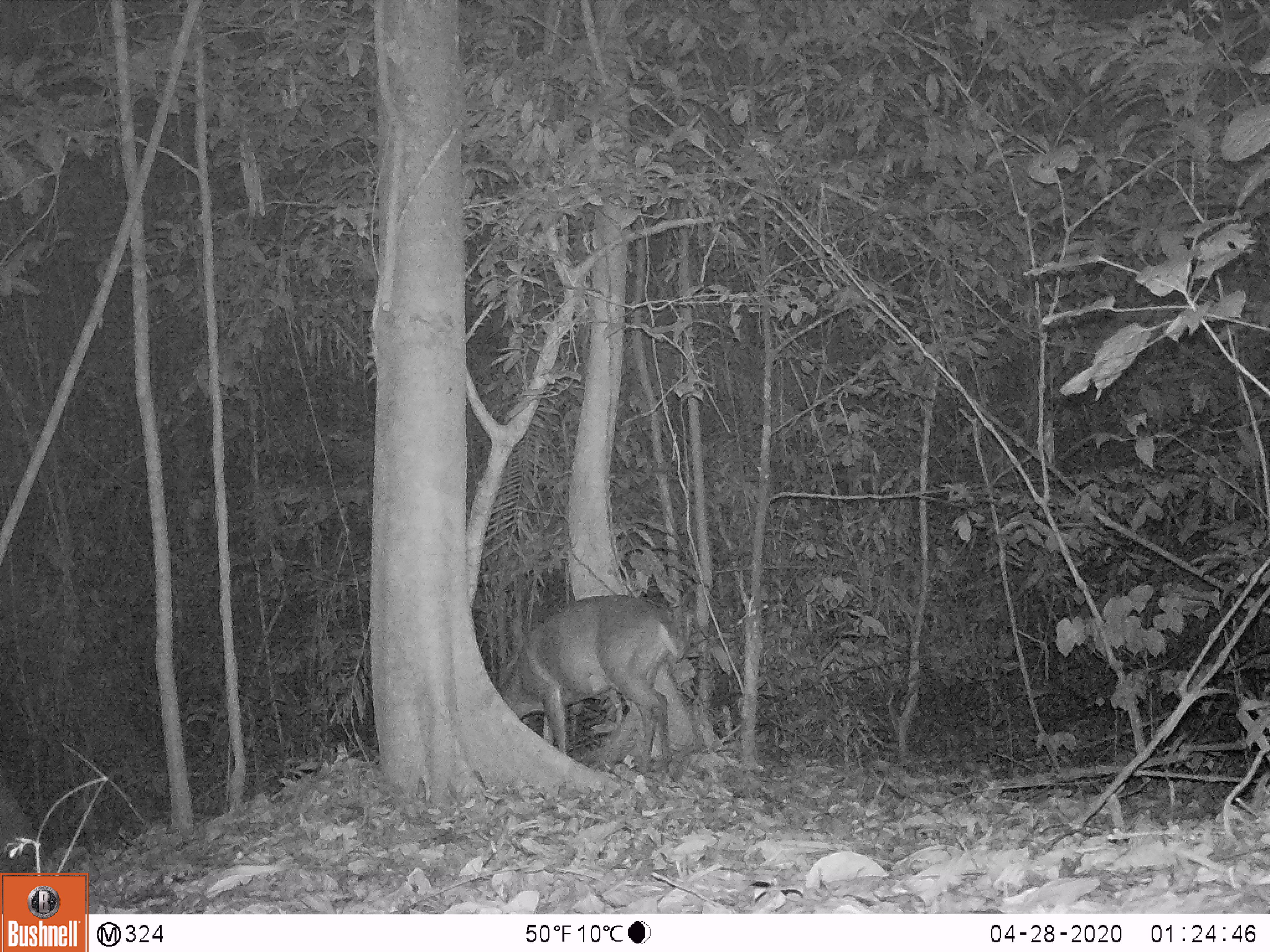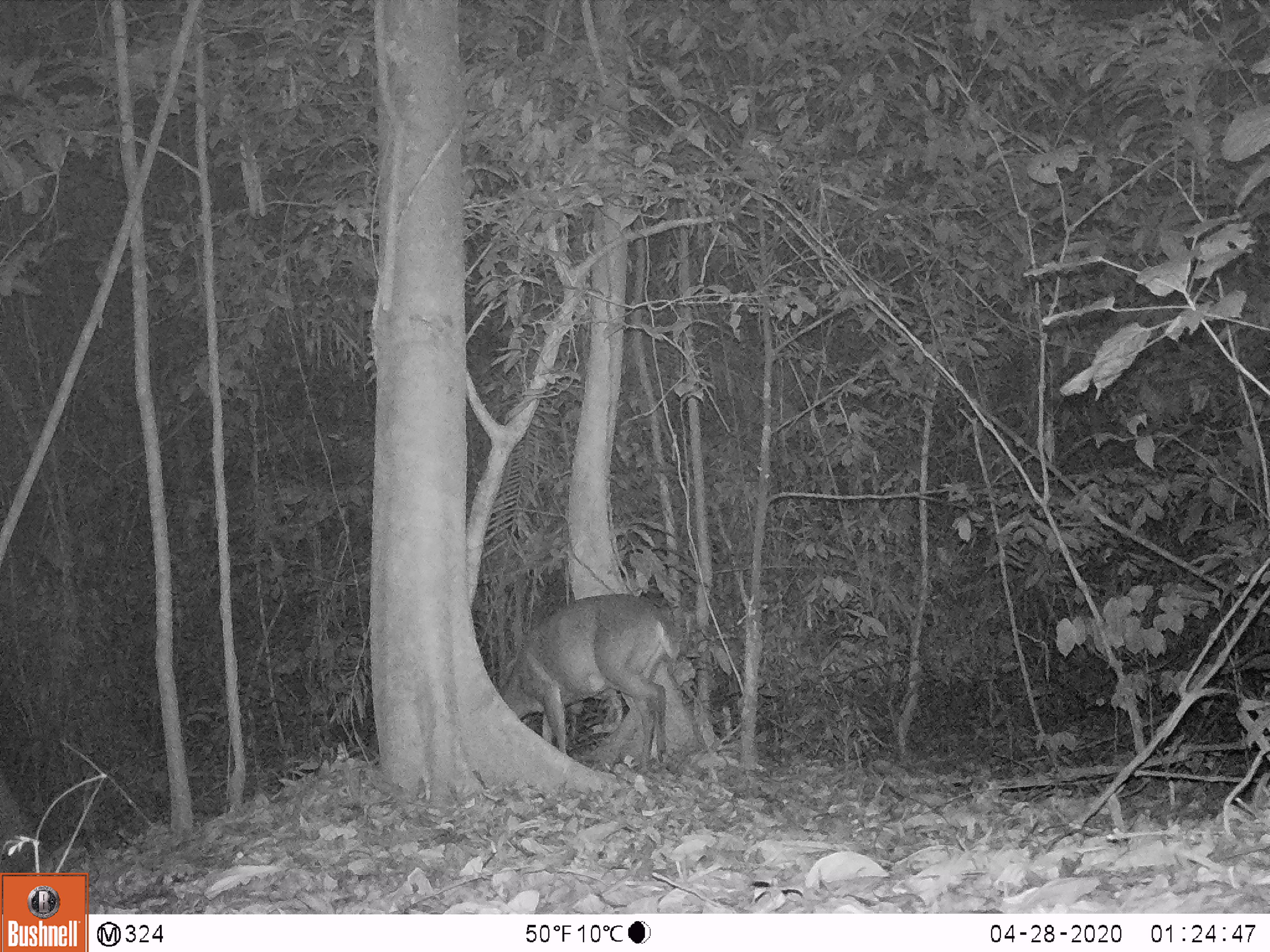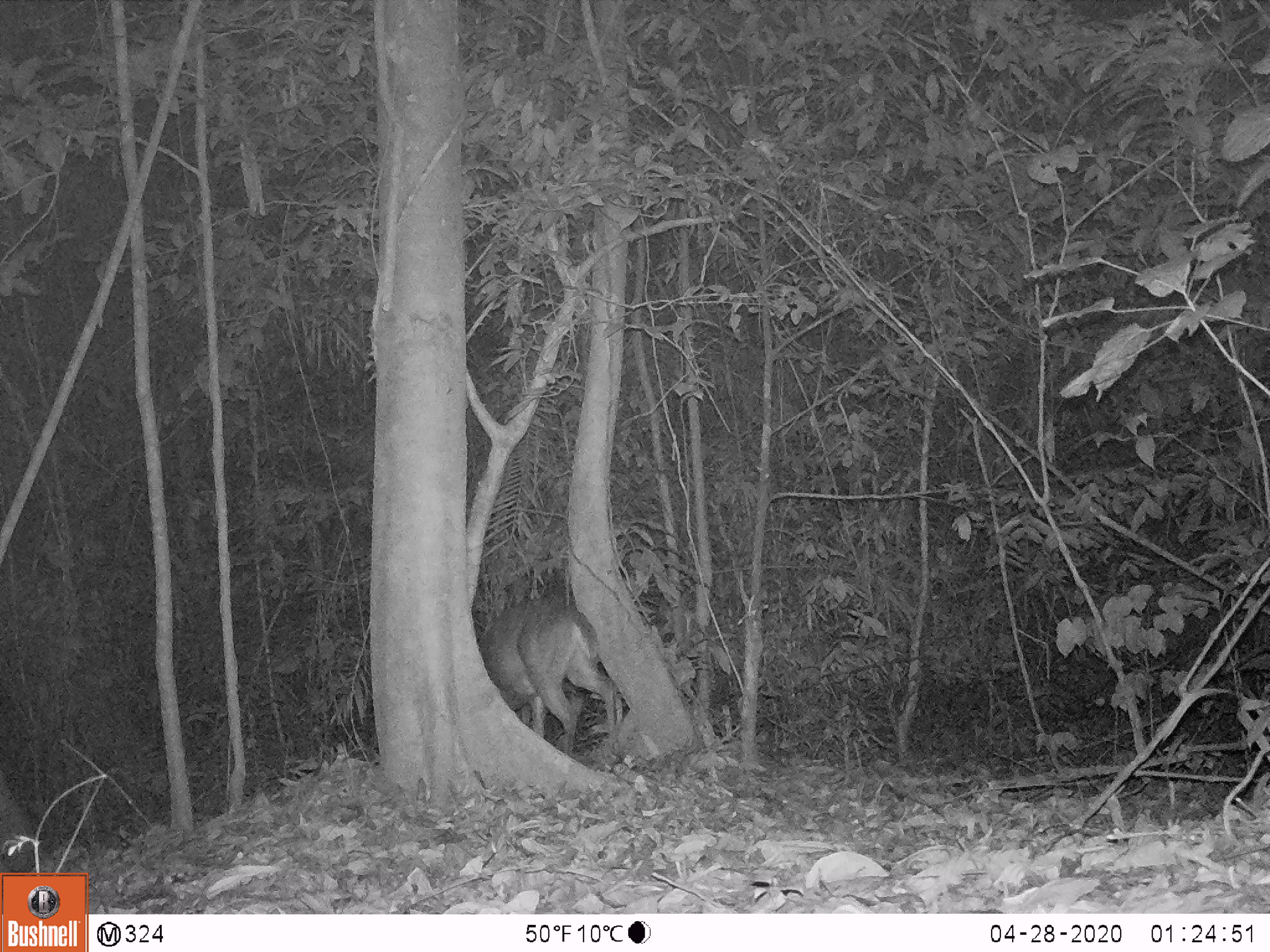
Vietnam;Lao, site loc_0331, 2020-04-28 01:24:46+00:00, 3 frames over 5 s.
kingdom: Animalia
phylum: Chordata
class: Mammalia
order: Artiodactyla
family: Cervidae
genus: Muntiacus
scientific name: Muntiacus vuquangensis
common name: large-antlered muntjac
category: large antlered muntjac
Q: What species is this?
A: Large antlered muntjac (large-antlered muntjac) (Muntiacus vuquangensis).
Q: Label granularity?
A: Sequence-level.